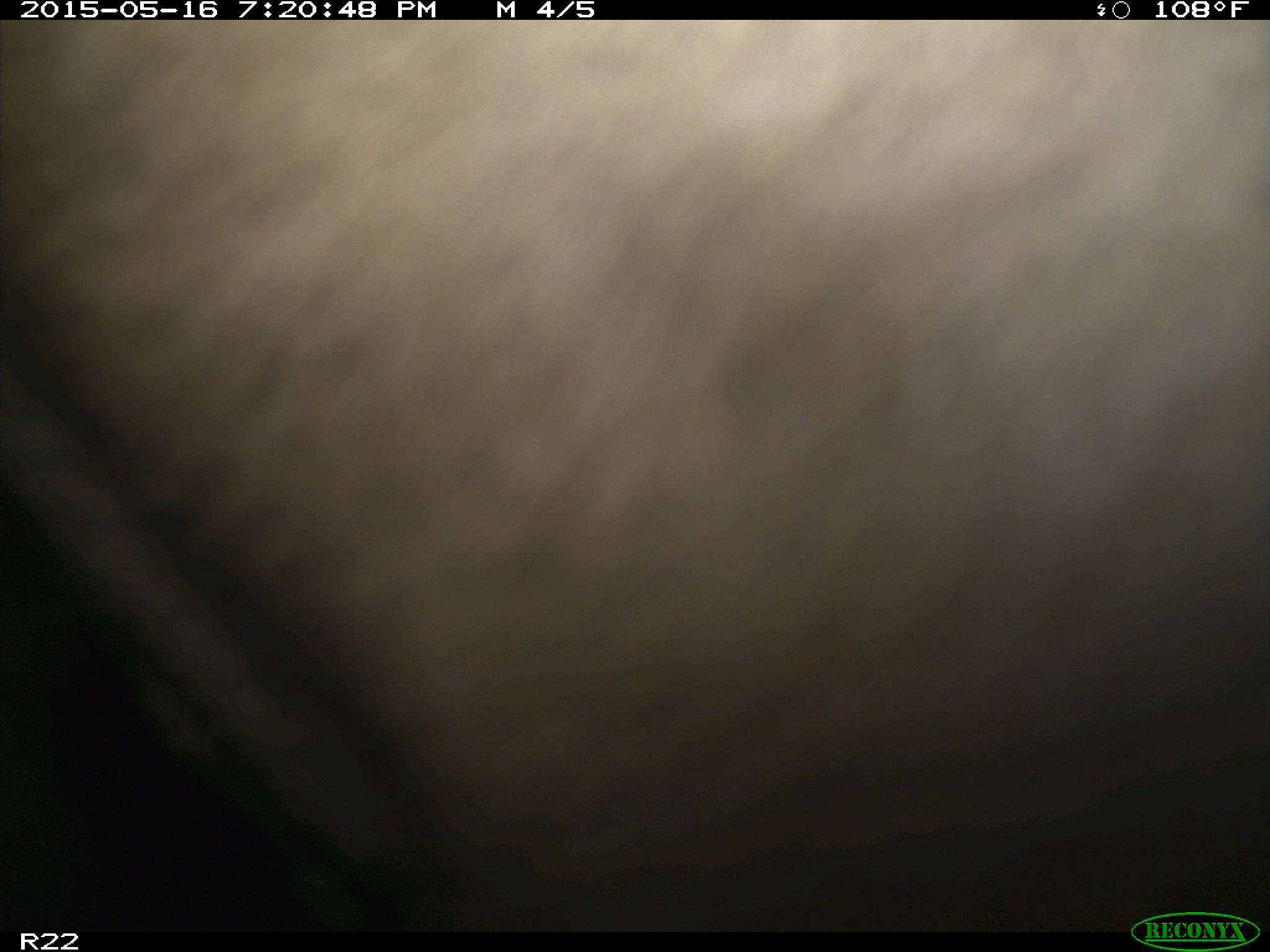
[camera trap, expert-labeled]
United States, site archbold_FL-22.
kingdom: Animalia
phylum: Chordata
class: Mammalia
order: Artiodactyla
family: Bovidae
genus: Bos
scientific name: Bos taurus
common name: domestic cow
Bos taurus (domestic cow).